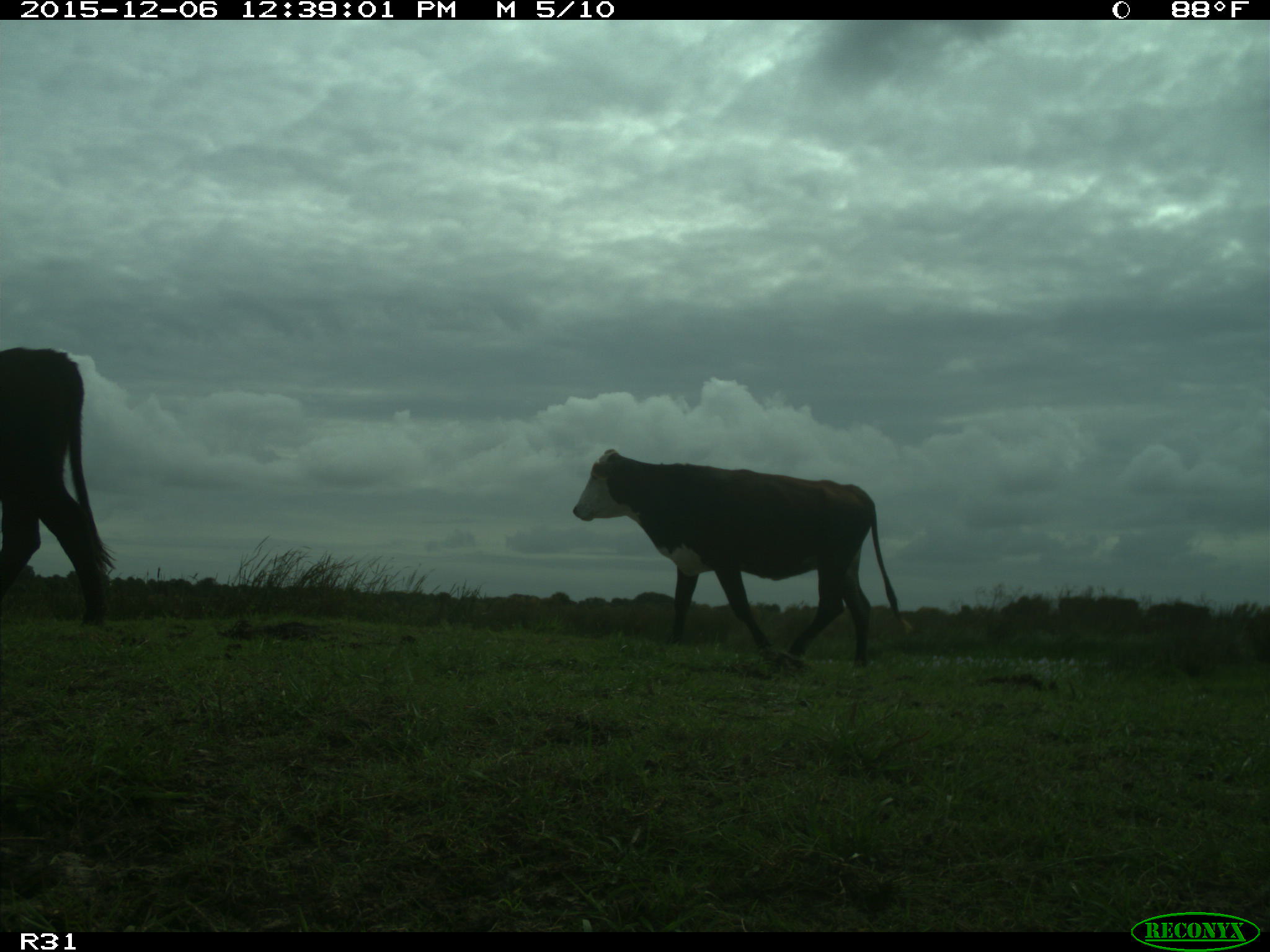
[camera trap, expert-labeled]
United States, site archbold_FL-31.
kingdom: Animalia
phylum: Chordata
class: Mammalia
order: Artiodactyla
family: Bovidae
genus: Bos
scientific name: Bos taurus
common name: domestic cow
Bos taurus (domestic cow).